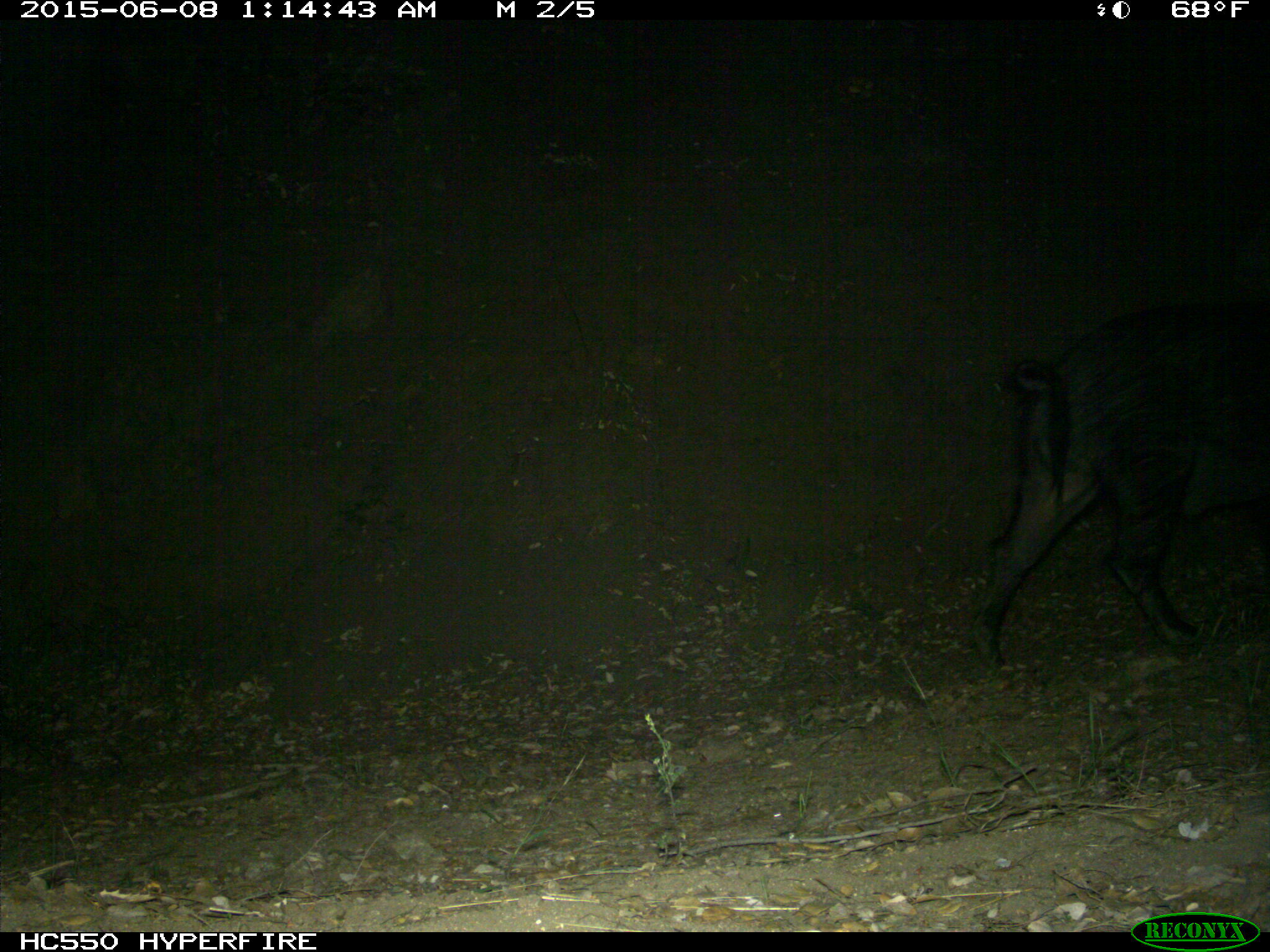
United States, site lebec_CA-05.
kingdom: Animalia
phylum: Chordata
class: Mammalia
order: Artiodactyla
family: Suidae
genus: Sus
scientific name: Sus scrofa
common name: wild boar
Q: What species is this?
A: Sus scrofa (wild boar).